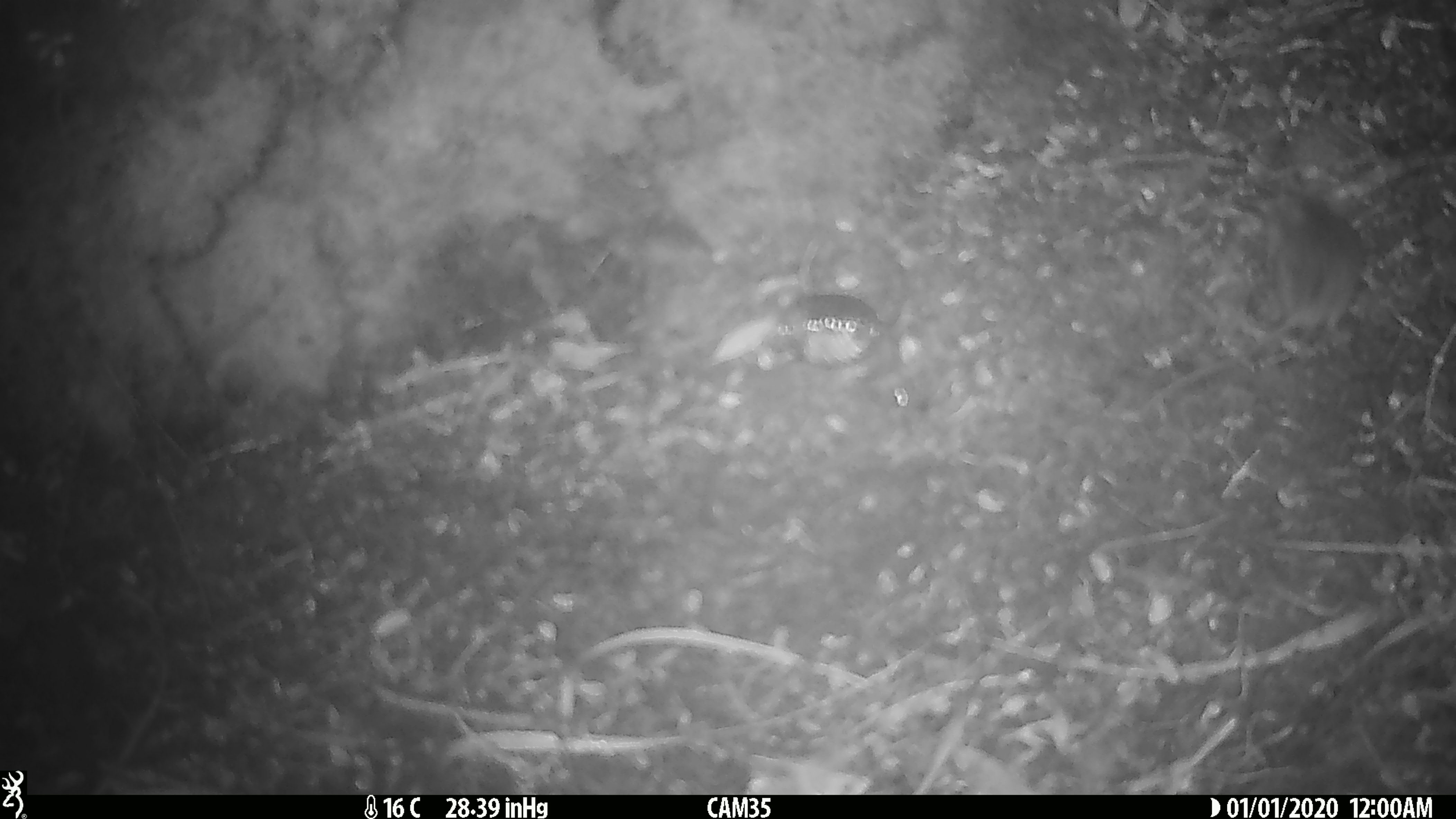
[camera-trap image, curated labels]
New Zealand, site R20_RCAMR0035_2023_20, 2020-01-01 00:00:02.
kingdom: Animalia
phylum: Chordata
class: Mammalia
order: Rodentia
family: Muridae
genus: Mus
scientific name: Mus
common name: mouse